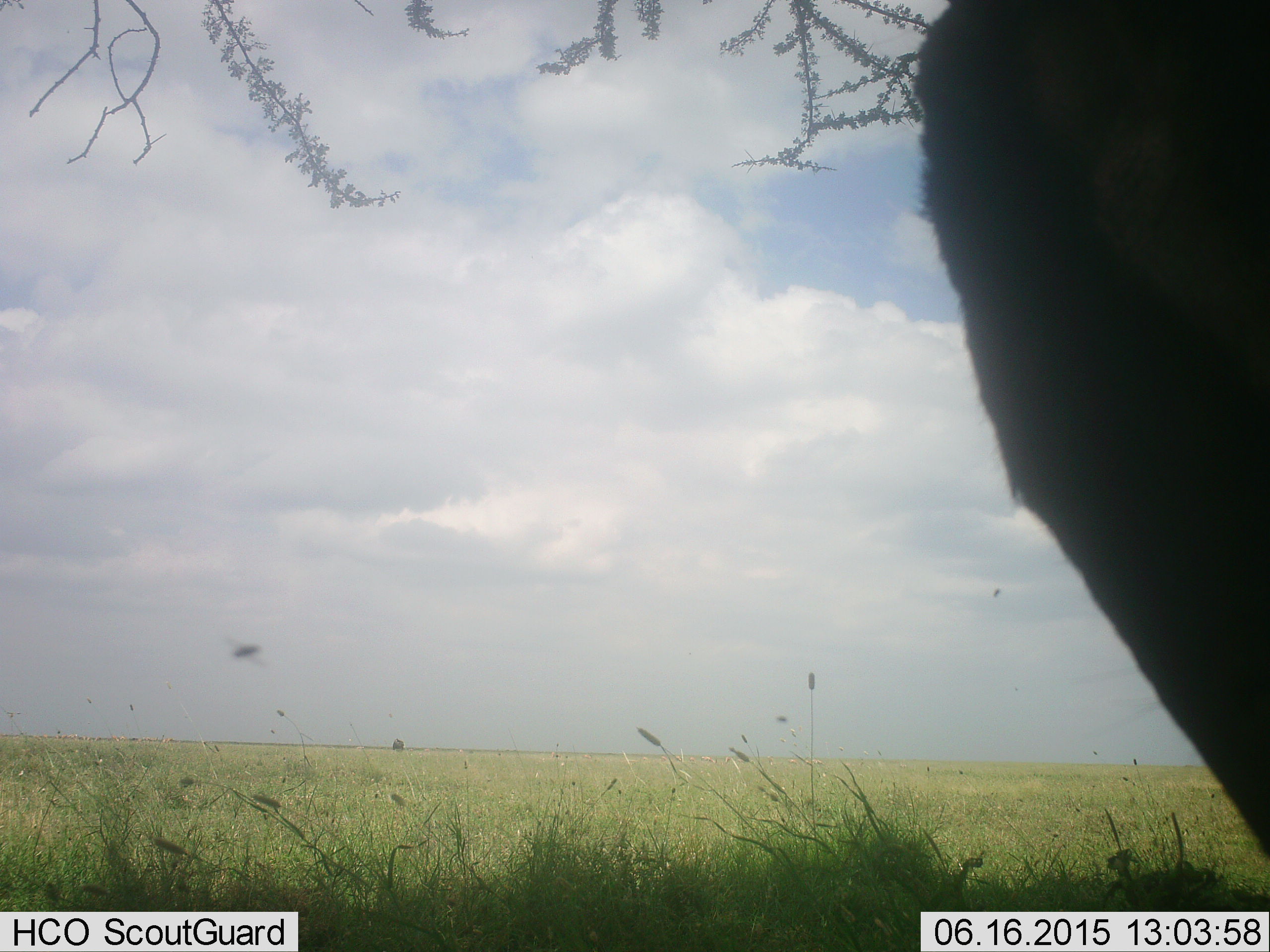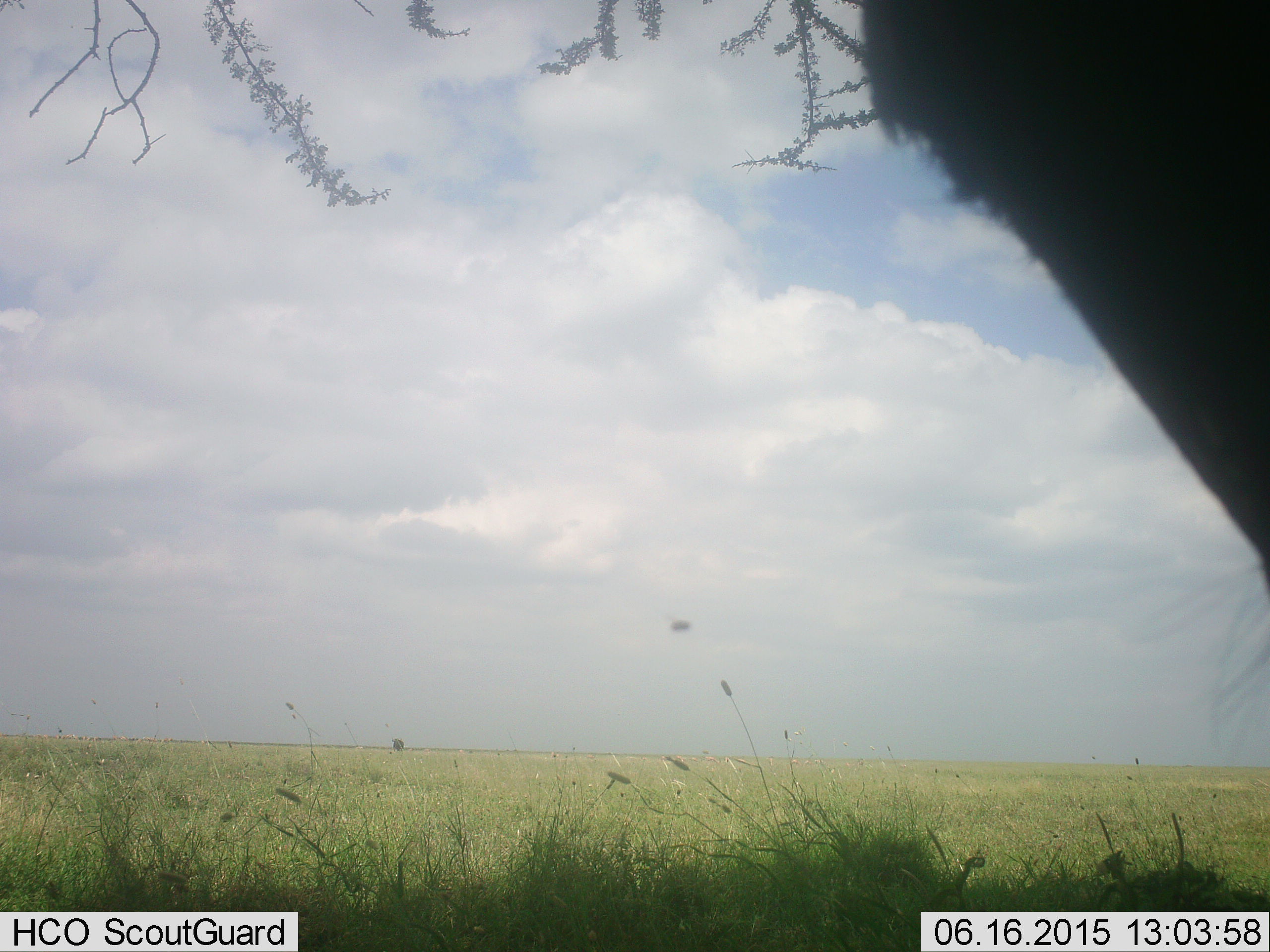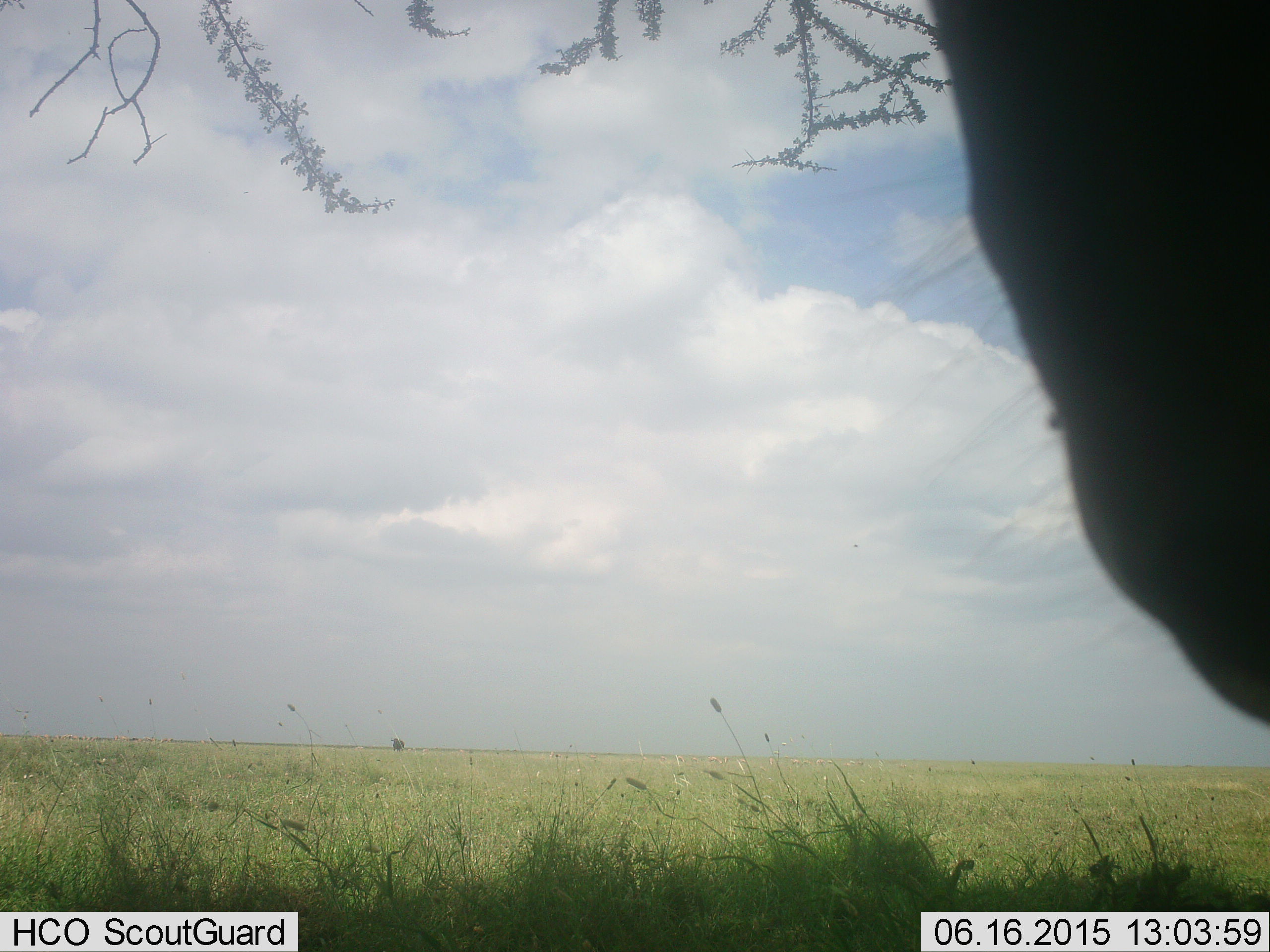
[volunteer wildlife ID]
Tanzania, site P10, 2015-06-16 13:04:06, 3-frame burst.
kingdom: Animalia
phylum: Chordata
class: Mammalia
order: Artiodactyla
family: Bovidae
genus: Connochaetes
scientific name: Connochaetes taurinus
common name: blue wildebeest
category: wildebeest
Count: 1.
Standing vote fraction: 90%.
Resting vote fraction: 0%.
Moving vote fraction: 0%.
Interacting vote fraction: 0%.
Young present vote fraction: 0%.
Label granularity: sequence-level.